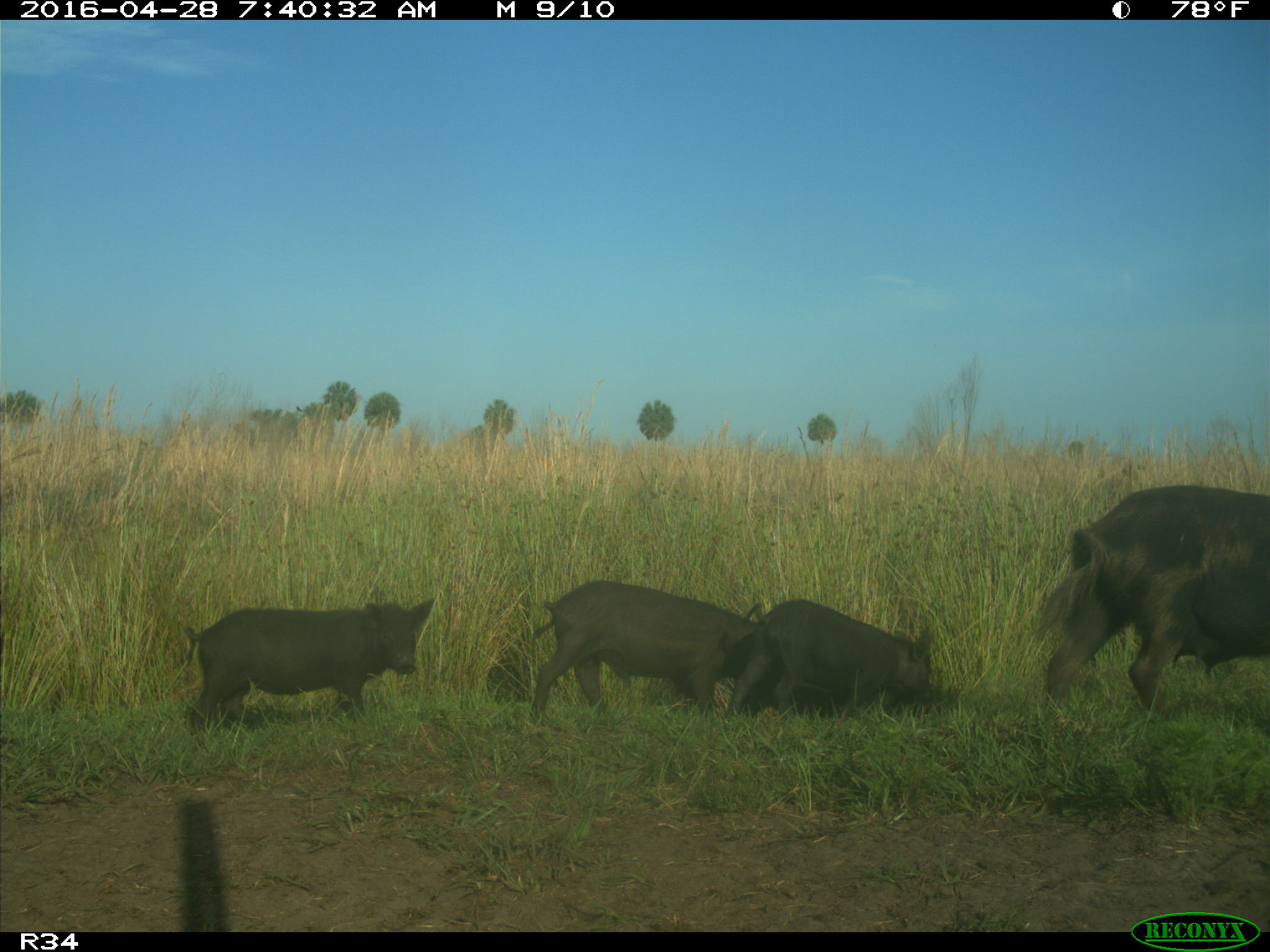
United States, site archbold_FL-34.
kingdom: Animalia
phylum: Chordata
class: Mammalia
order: Artiodactyla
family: Suidae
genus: Sus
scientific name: Sus scrofa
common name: wild boar